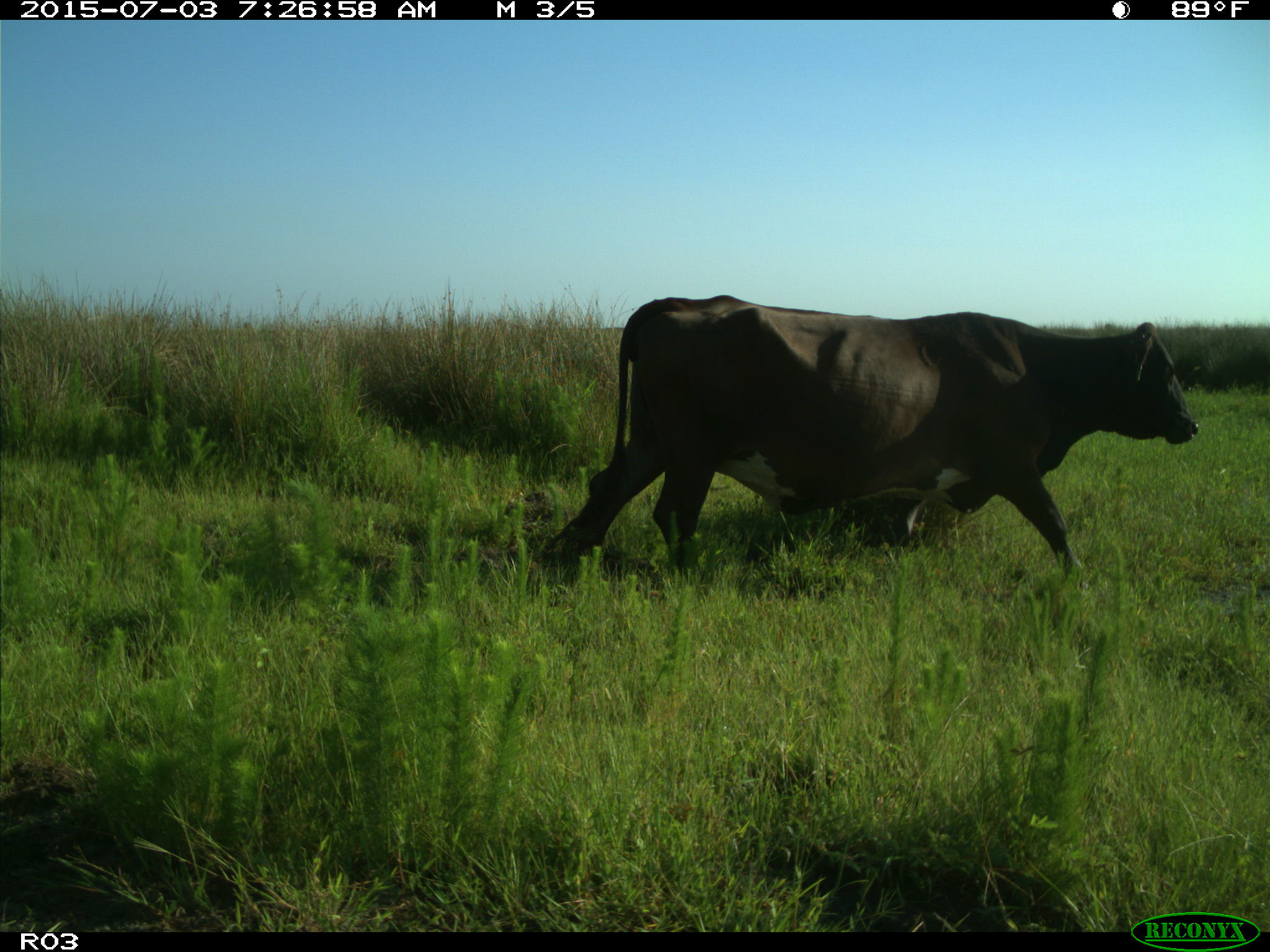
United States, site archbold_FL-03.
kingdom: Animalia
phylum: Chordata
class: Mammalia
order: Artiodactyla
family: Bovidae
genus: Bos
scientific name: Bos taurus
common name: domestic cow